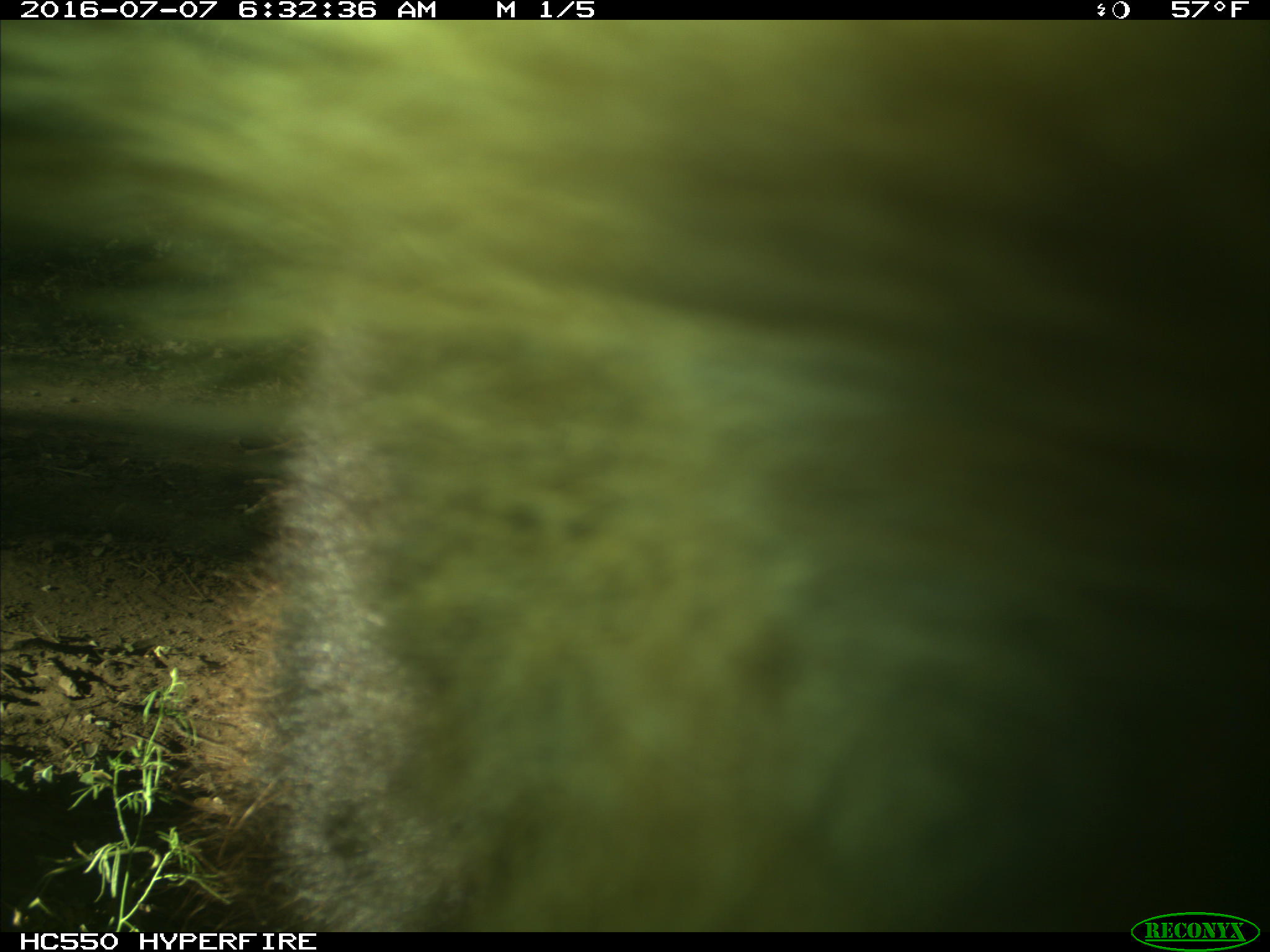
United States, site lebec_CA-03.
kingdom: Animalia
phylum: Chordata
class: Mammalia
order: Carnivora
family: Ursidae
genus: Ursus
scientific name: Ursus americanus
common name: american black bear